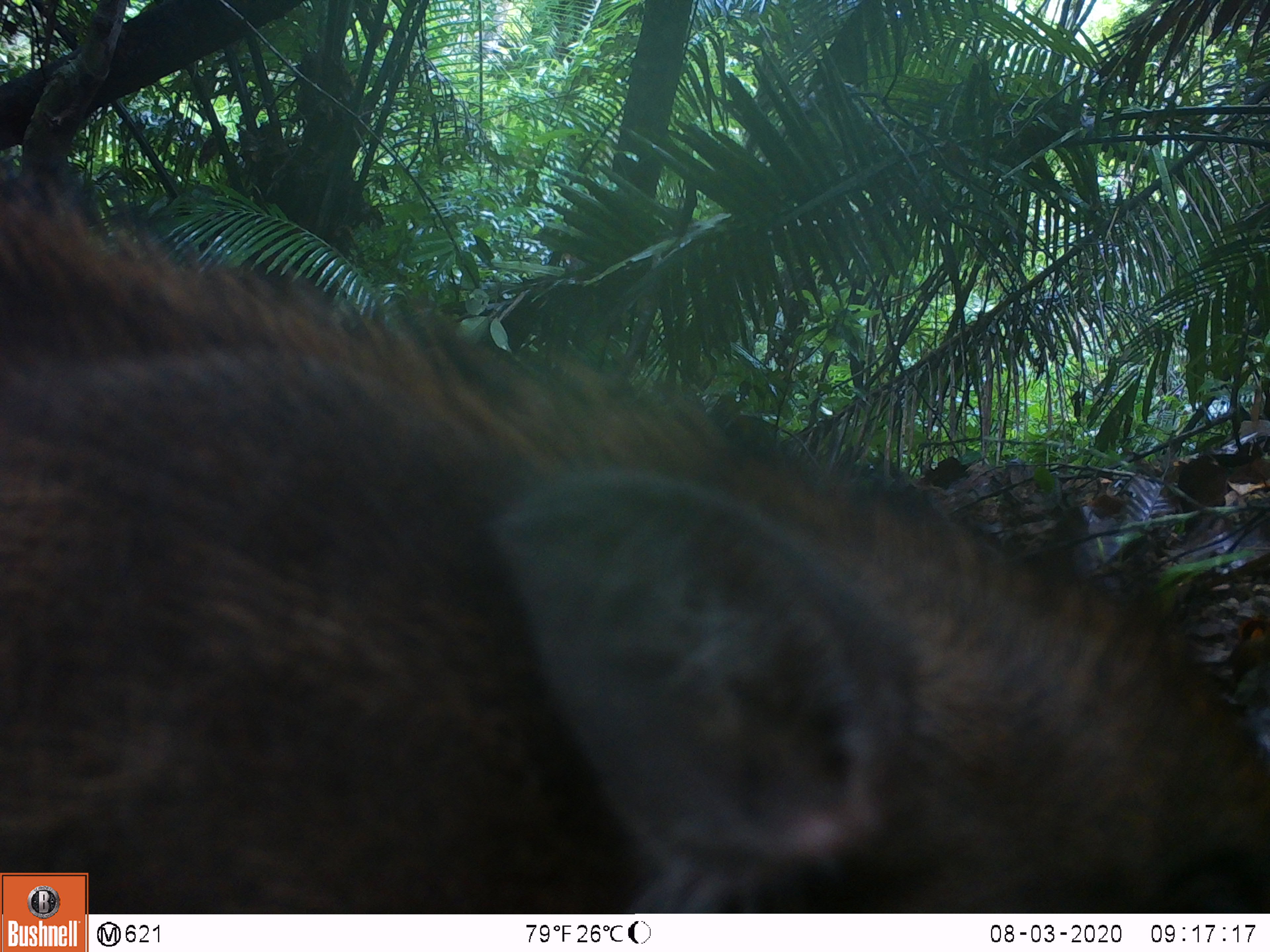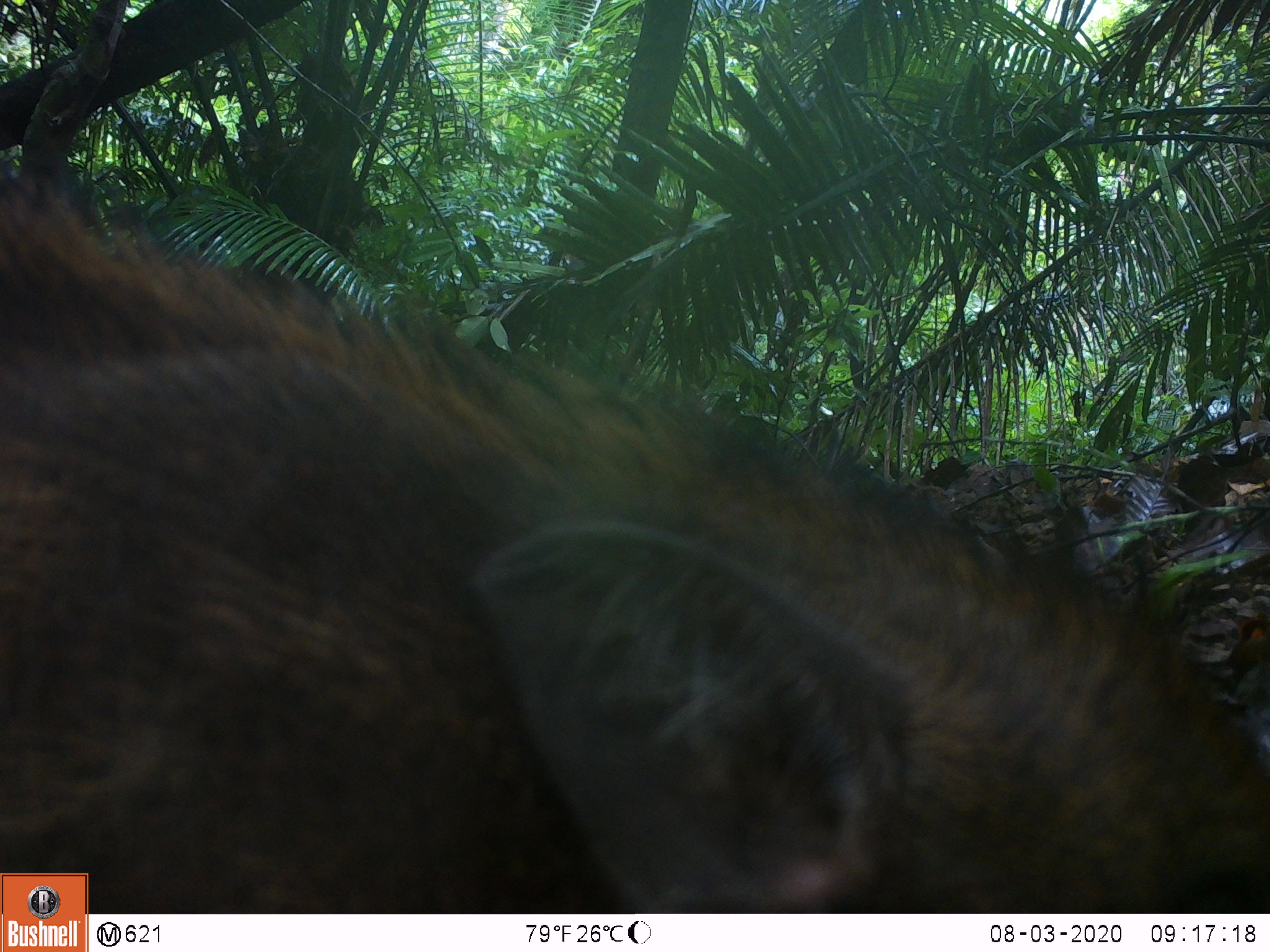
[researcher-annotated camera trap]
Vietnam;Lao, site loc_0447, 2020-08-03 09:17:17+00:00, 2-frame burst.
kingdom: Animalia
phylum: Chordata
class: Mammalia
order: Artiodactyla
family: Suidae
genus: Sus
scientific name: Sus scrofa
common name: eurasian wild pig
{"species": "eurasian wild pig (Sus scrofa)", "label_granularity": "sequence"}